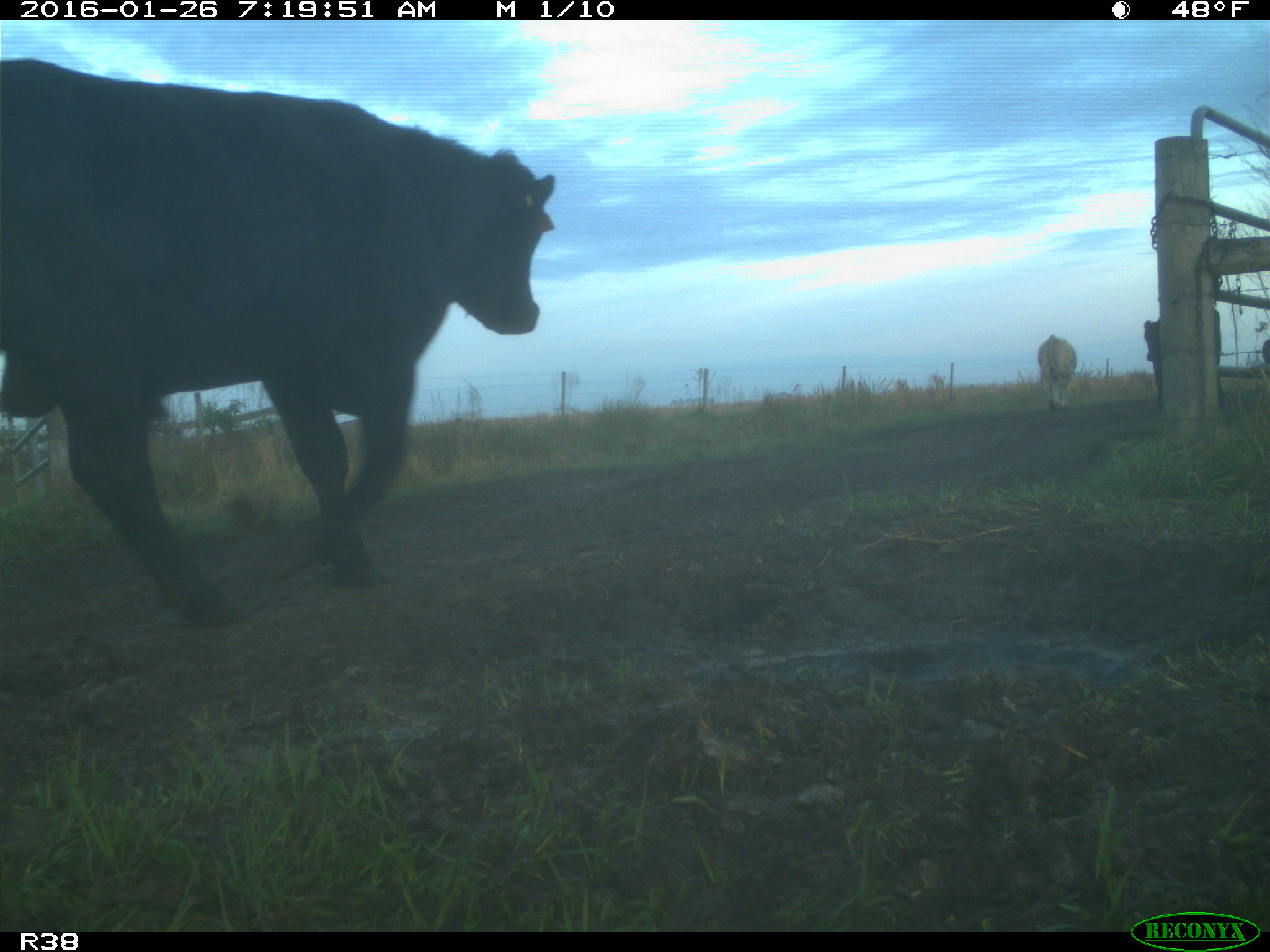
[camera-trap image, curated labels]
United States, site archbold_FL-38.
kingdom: Animalia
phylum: Chordata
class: Mammalia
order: Artiodactyla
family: Bovidae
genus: Bos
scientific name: Bos taurus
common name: domestic cow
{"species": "Bos taurus (domestic cow)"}